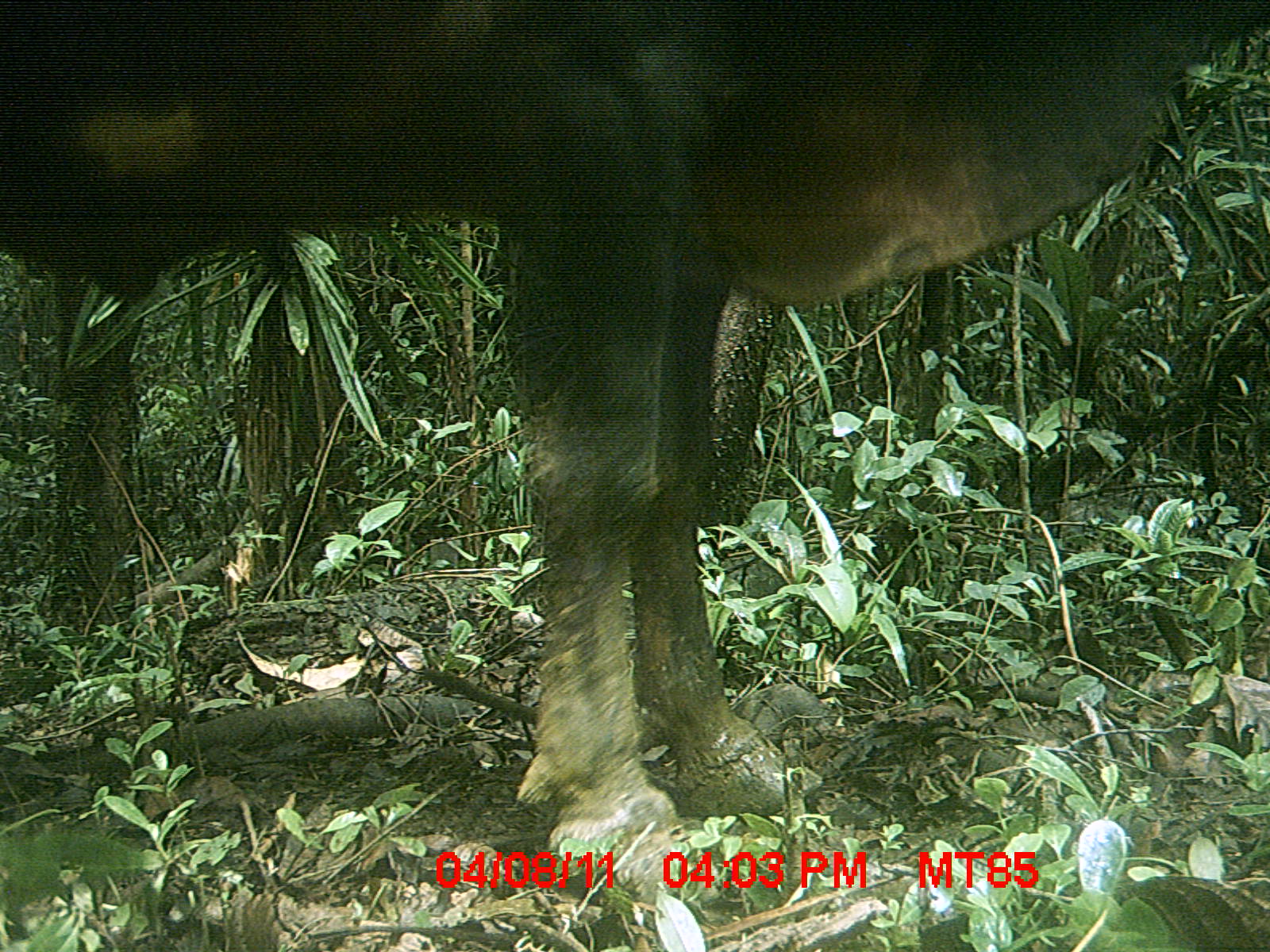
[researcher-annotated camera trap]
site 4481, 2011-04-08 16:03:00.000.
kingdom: Animalia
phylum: Chordata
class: Mammalia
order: Artiodactyla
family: Bovidae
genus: Bos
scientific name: Bos taurus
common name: domestic cattle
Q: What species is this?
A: Bos taurus (domestic cattle).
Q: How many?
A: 3.